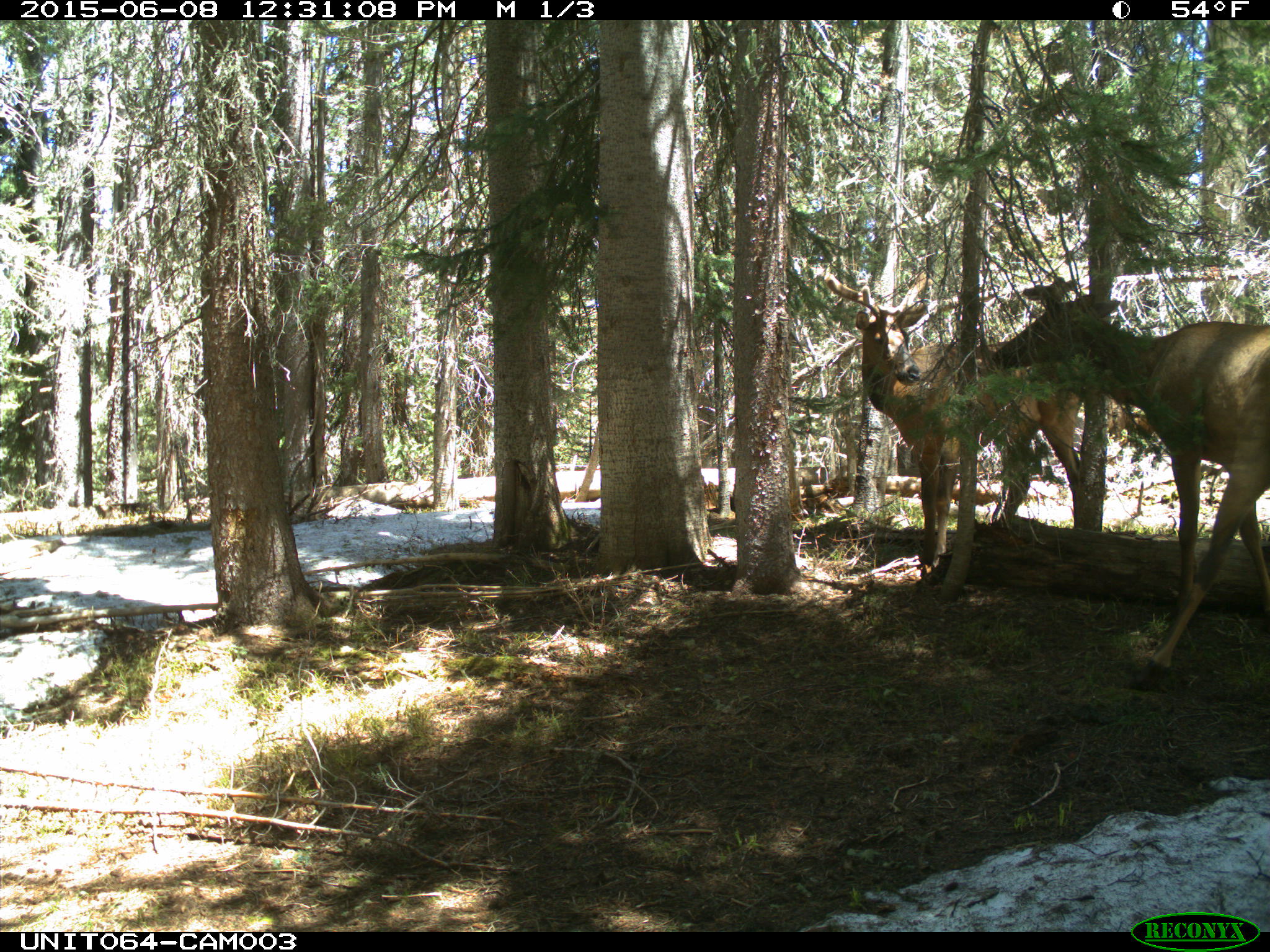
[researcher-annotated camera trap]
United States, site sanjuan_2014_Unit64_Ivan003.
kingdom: Animalia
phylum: Chordata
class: Mammalia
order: Artiodactyla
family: Cervidae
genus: Cervus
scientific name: Cervus elaphus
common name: red deer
Cervus elaphus (red deer).